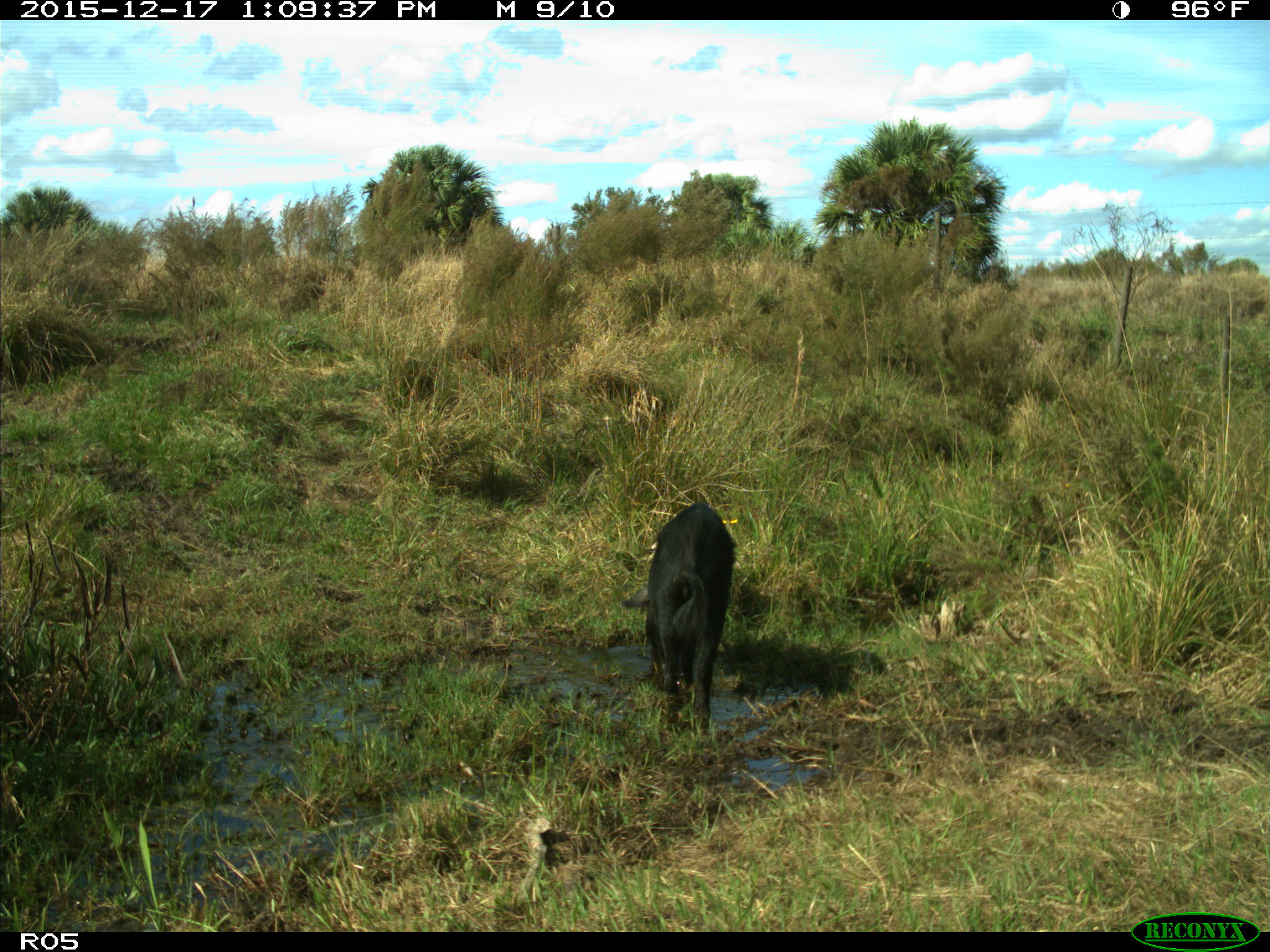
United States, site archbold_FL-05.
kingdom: Animalia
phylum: Chordata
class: Mammalia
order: Artiodactyla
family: Suidae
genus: Sus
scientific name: Sus scrofa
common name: wild boar